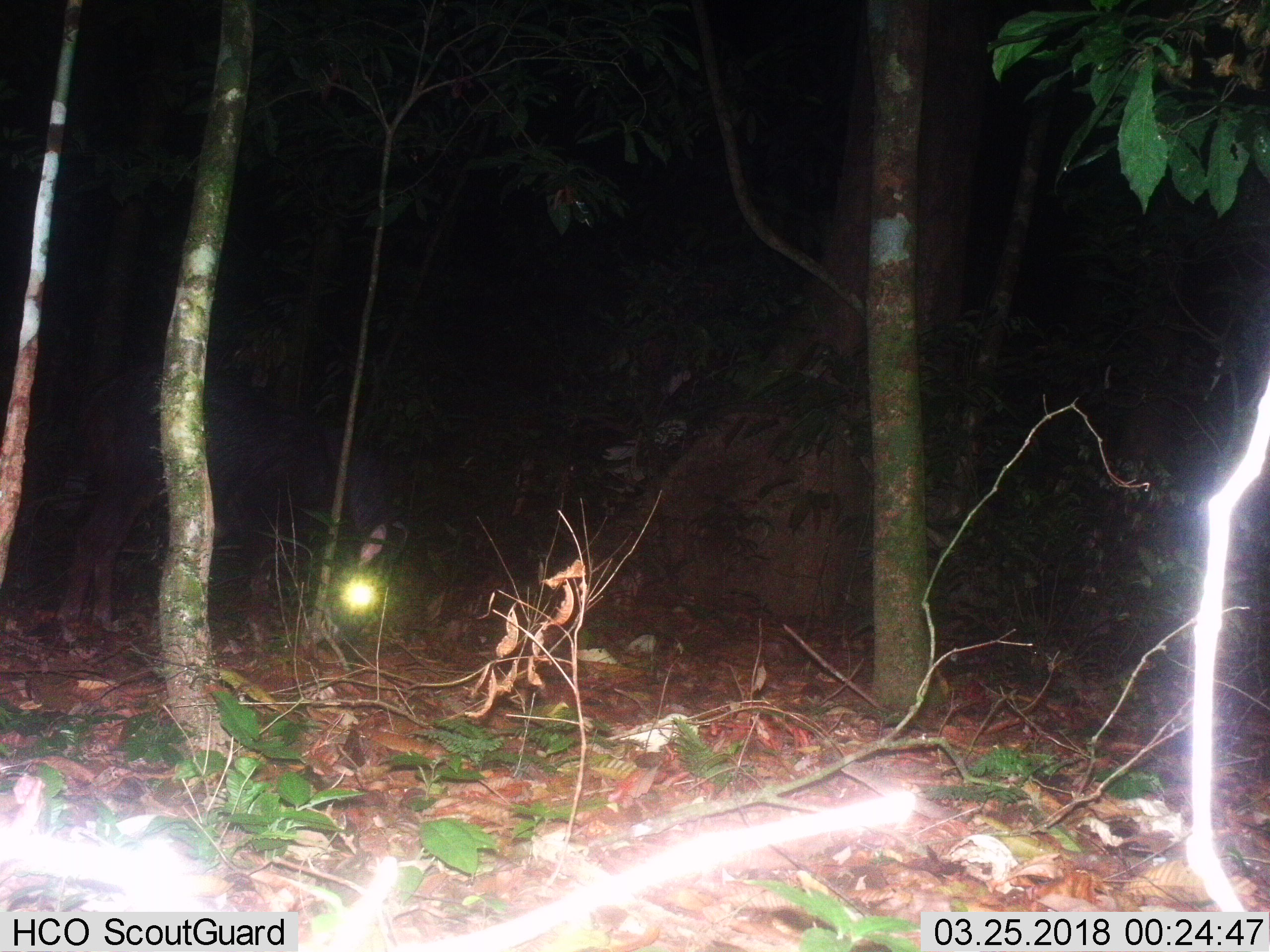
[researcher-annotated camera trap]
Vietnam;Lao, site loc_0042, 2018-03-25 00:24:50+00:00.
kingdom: Animalia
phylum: Chordata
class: Mammalia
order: Artiodactyla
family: Bovidae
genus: Capricornis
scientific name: Capricornis sumatraensis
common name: chinese serow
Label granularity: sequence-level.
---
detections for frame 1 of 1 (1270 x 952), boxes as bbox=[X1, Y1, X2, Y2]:
chinese serow: bbox=[54, 360, 410, 642]